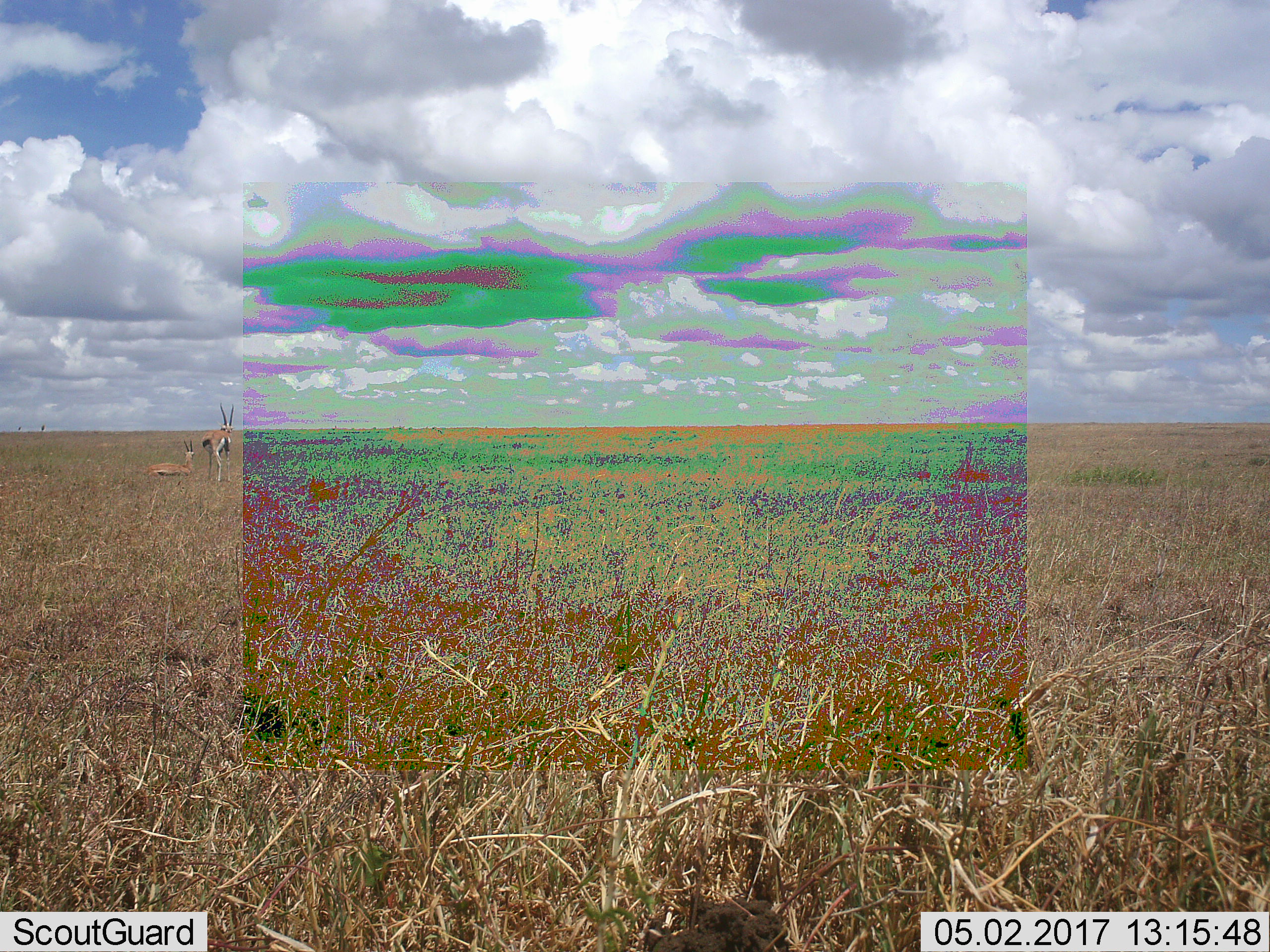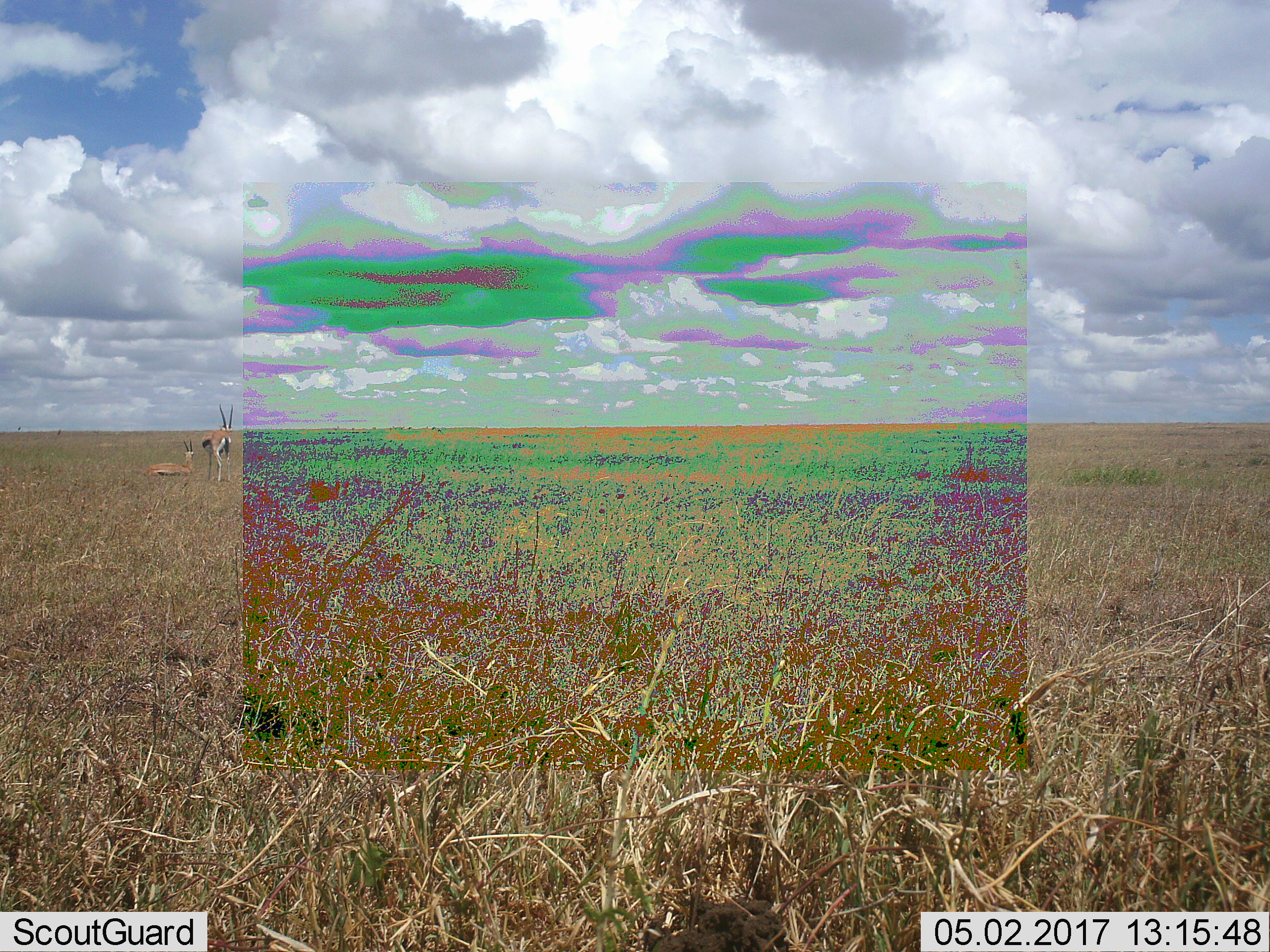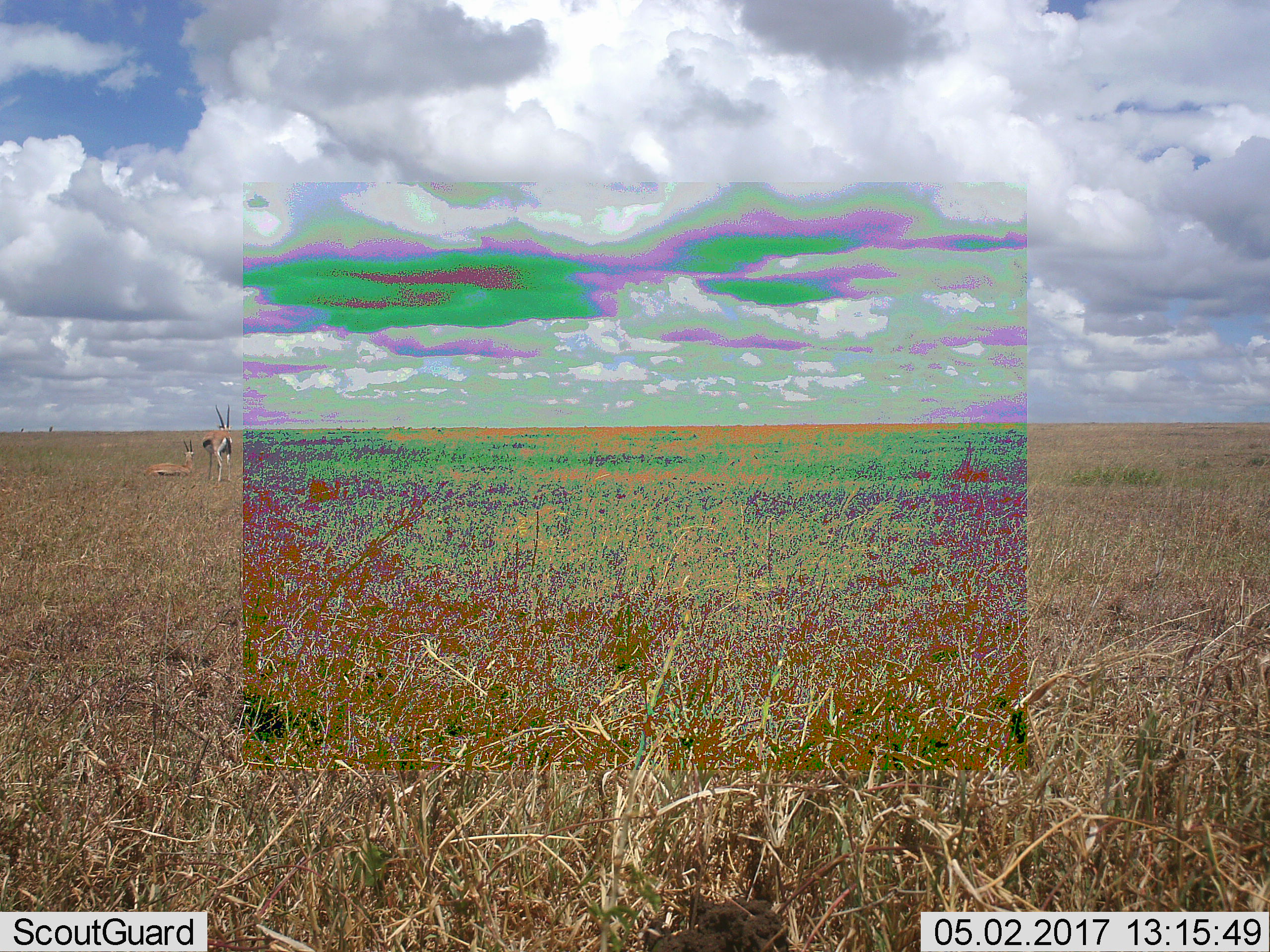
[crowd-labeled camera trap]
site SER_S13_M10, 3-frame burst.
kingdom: Animalia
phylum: Chordata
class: Mammalia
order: Artiodactyla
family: Bovidae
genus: Eudorcas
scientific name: Eudorcas thomsonii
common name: thomson's gazelle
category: gazellethomsons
Gazellethomsons (thomson's gazelle) (Eudorcas thomsonii), count 2. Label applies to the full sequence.